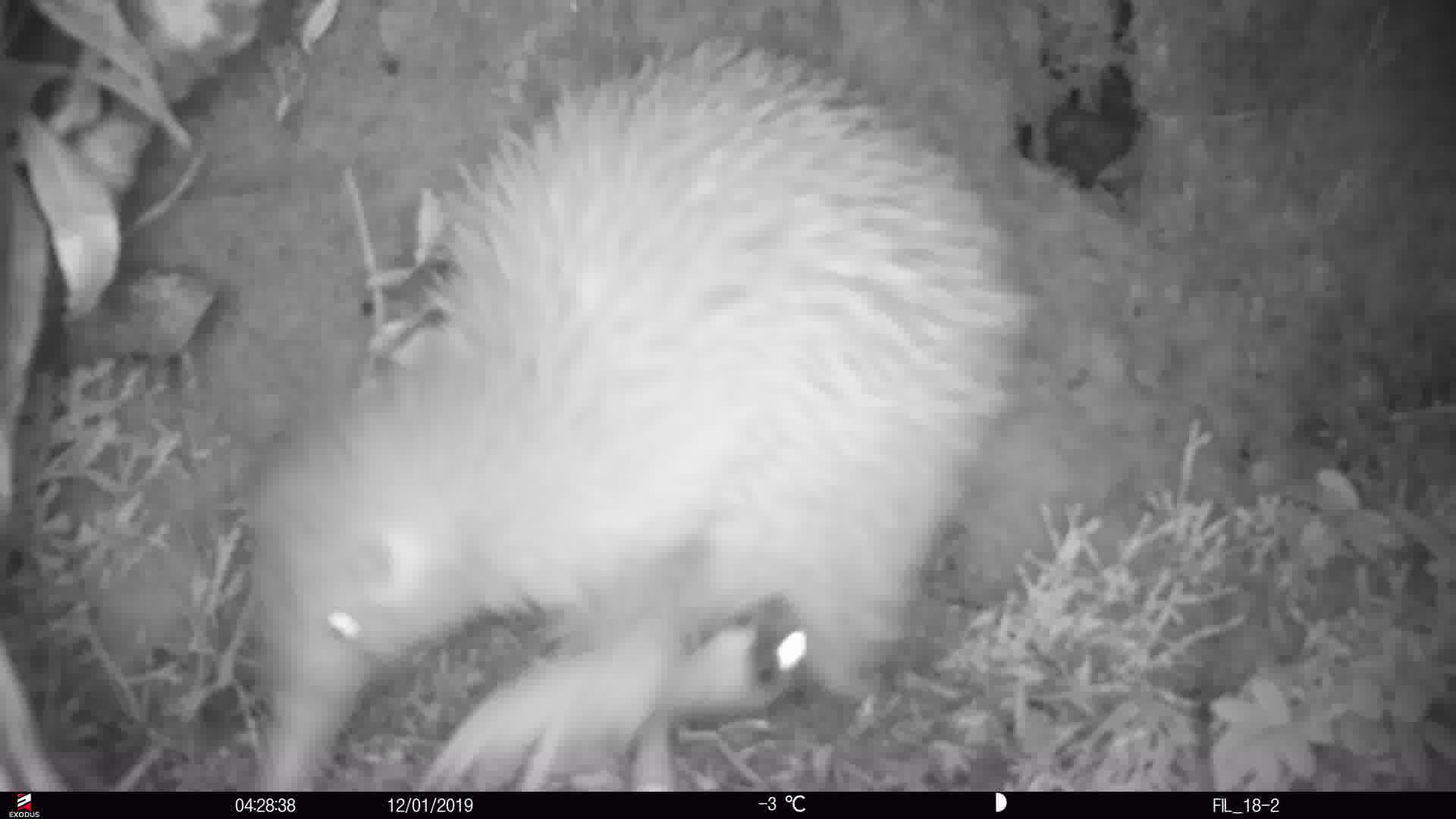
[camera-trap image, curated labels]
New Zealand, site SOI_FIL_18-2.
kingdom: Animalia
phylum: Chordata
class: Aves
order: Apterygiformes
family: Apterygidae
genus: Apteryx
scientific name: Apteryx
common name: kiwi